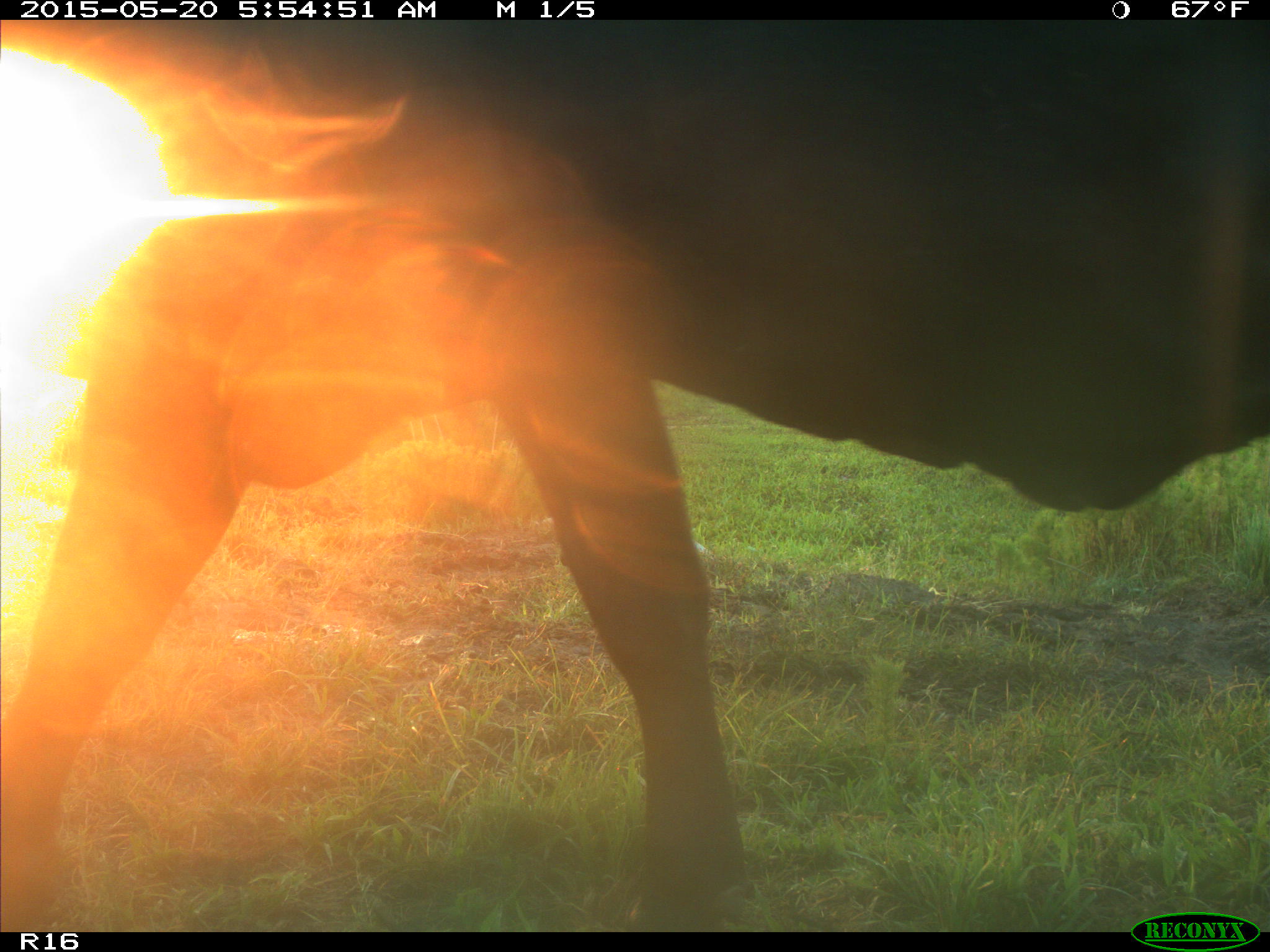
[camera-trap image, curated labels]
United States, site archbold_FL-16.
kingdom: Animalia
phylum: Chordata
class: Mammalia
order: Artiodactyla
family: Bovidae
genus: Bos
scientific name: Bos taurus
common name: domestic cow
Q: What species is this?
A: Bos taurus (domestic cow).